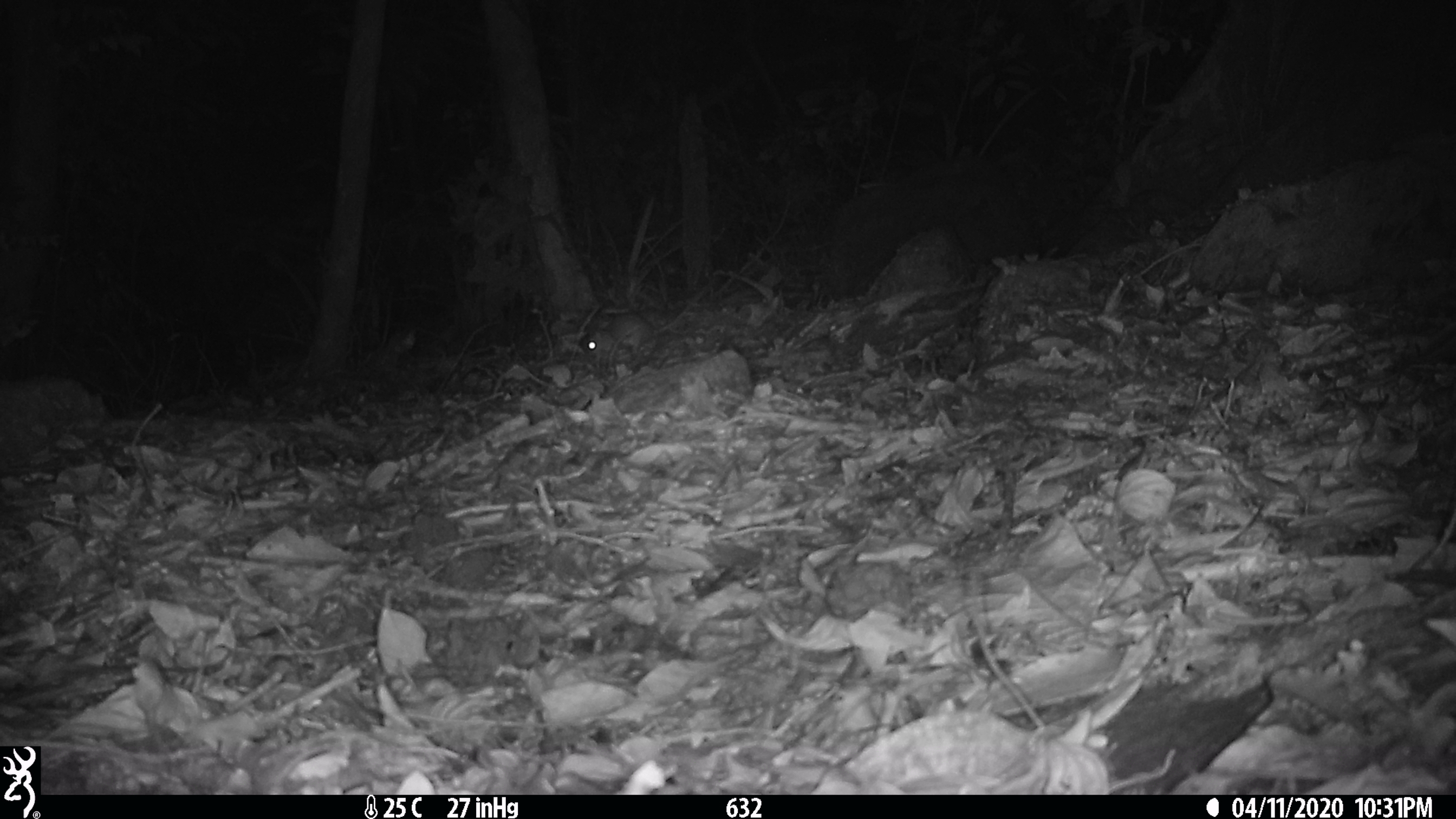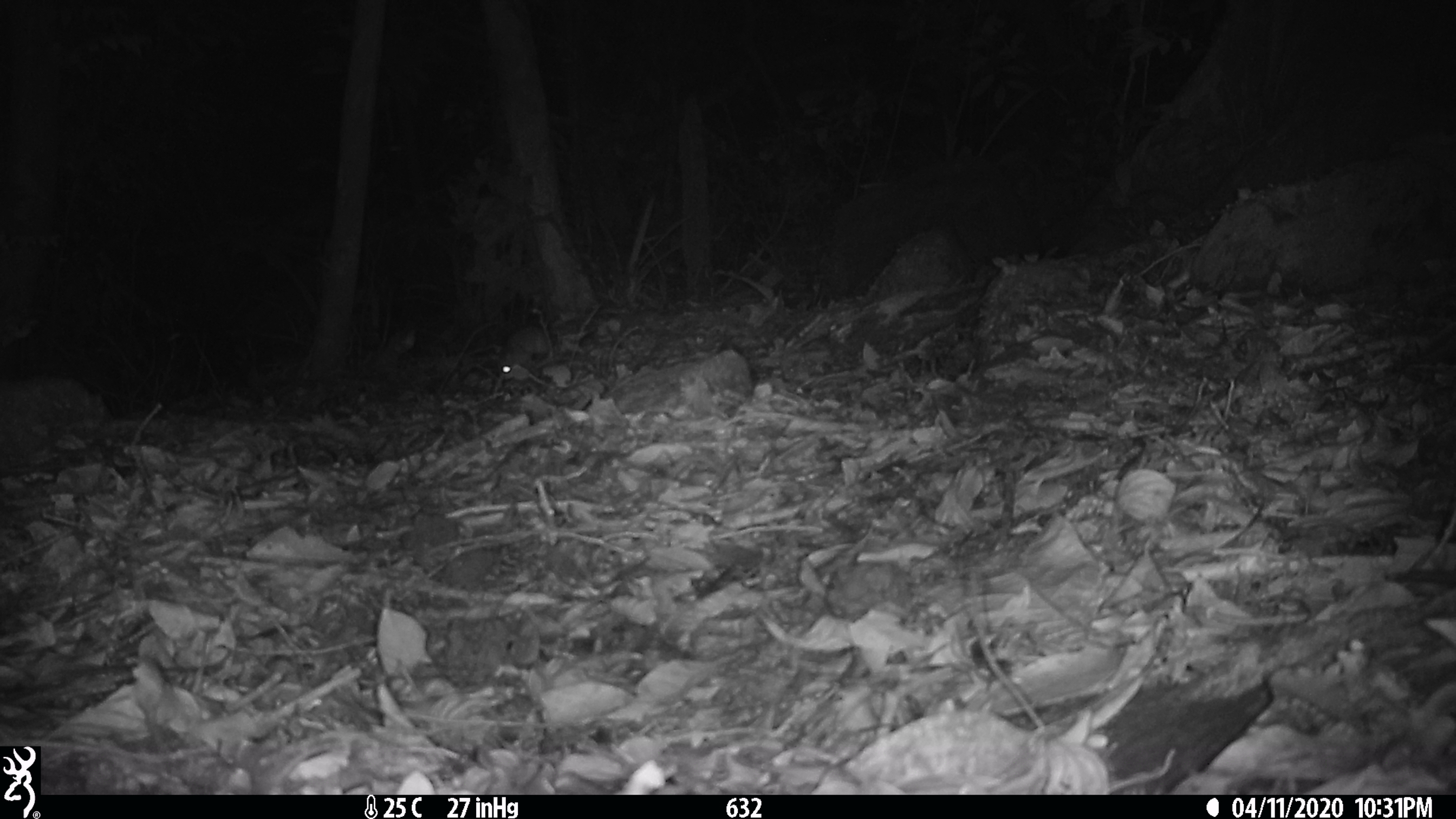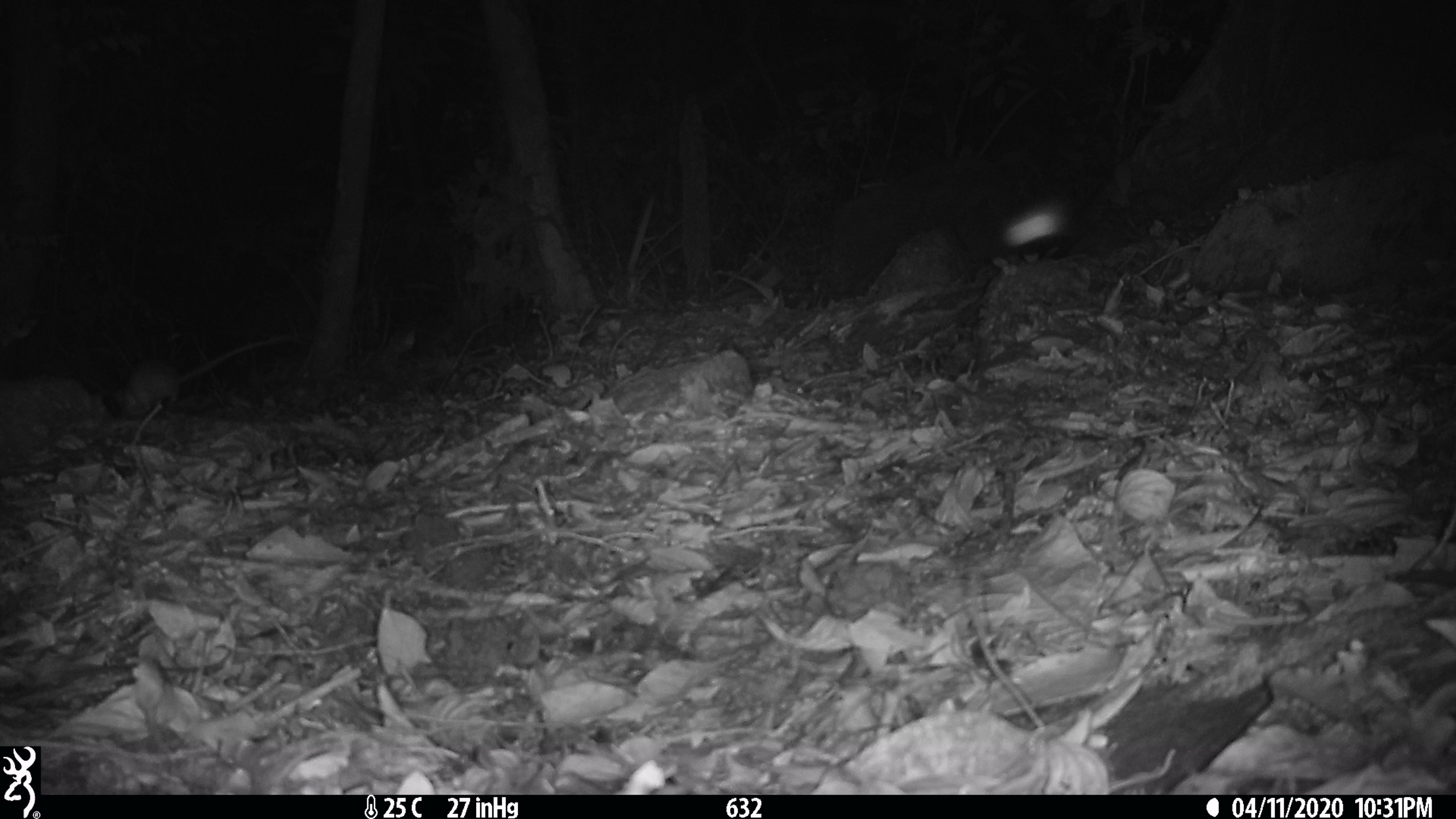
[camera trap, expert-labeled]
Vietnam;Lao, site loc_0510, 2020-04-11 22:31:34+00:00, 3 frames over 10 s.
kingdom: Animalia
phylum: Chordata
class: Mammalia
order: Rodentia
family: Muridae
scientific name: Muridae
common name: old-world mice and rats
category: unidentified murid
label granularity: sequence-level